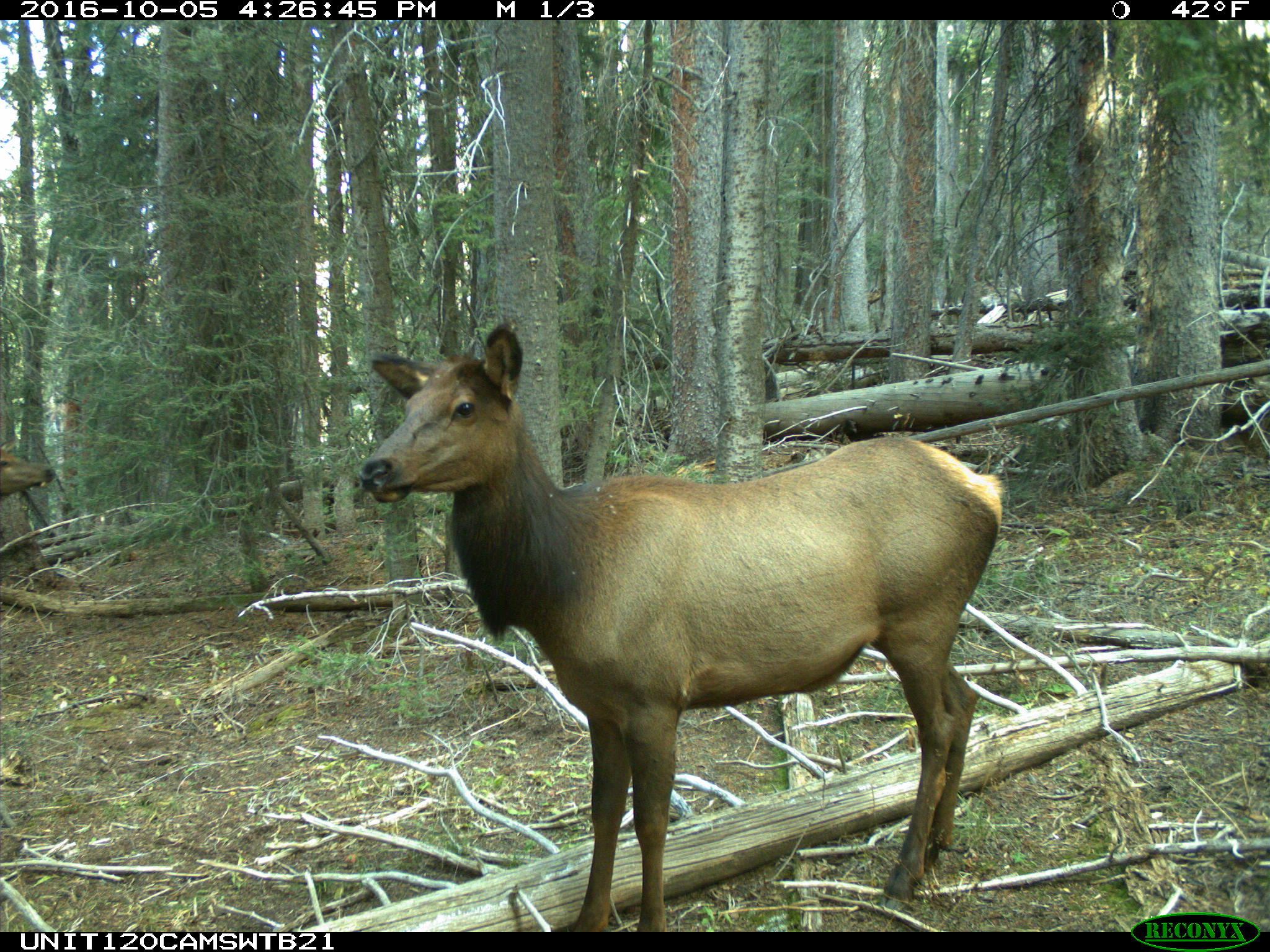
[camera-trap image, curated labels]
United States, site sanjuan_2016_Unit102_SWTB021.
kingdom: Animalia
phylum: Chordata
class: Mammalia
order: Artiodactyla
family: Cervidae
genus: Cervus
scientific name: Cervus elaphus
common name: red deer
Cervus elaphus (red deer).